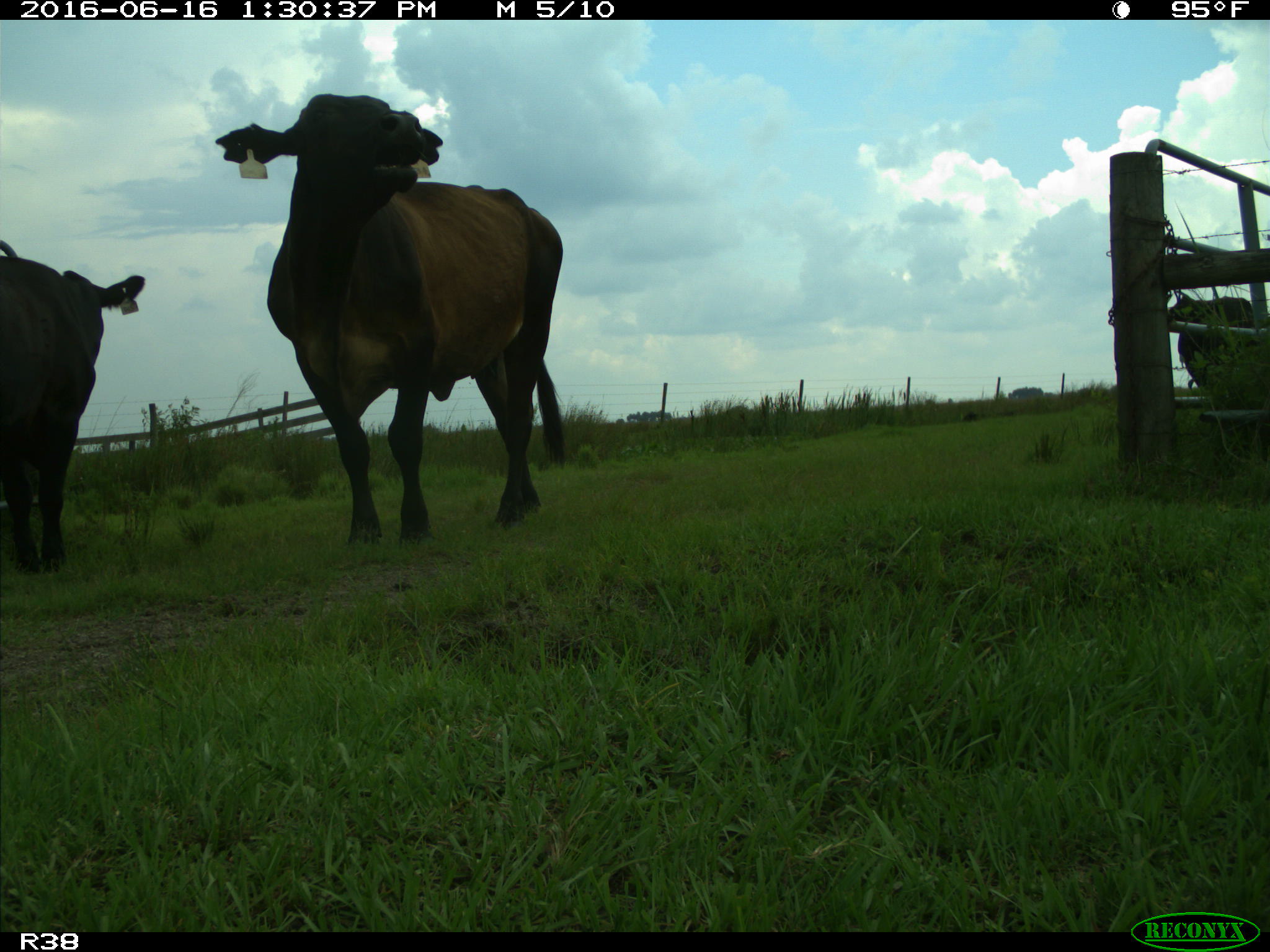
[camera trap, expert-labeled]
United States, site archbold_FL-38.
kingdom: Animalia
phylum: Chordata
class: Mammalia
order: Artiodactyla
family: Bovidae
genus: Bos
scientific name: Bos taurus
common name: domestic cow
Bos taurus (domestic cow).